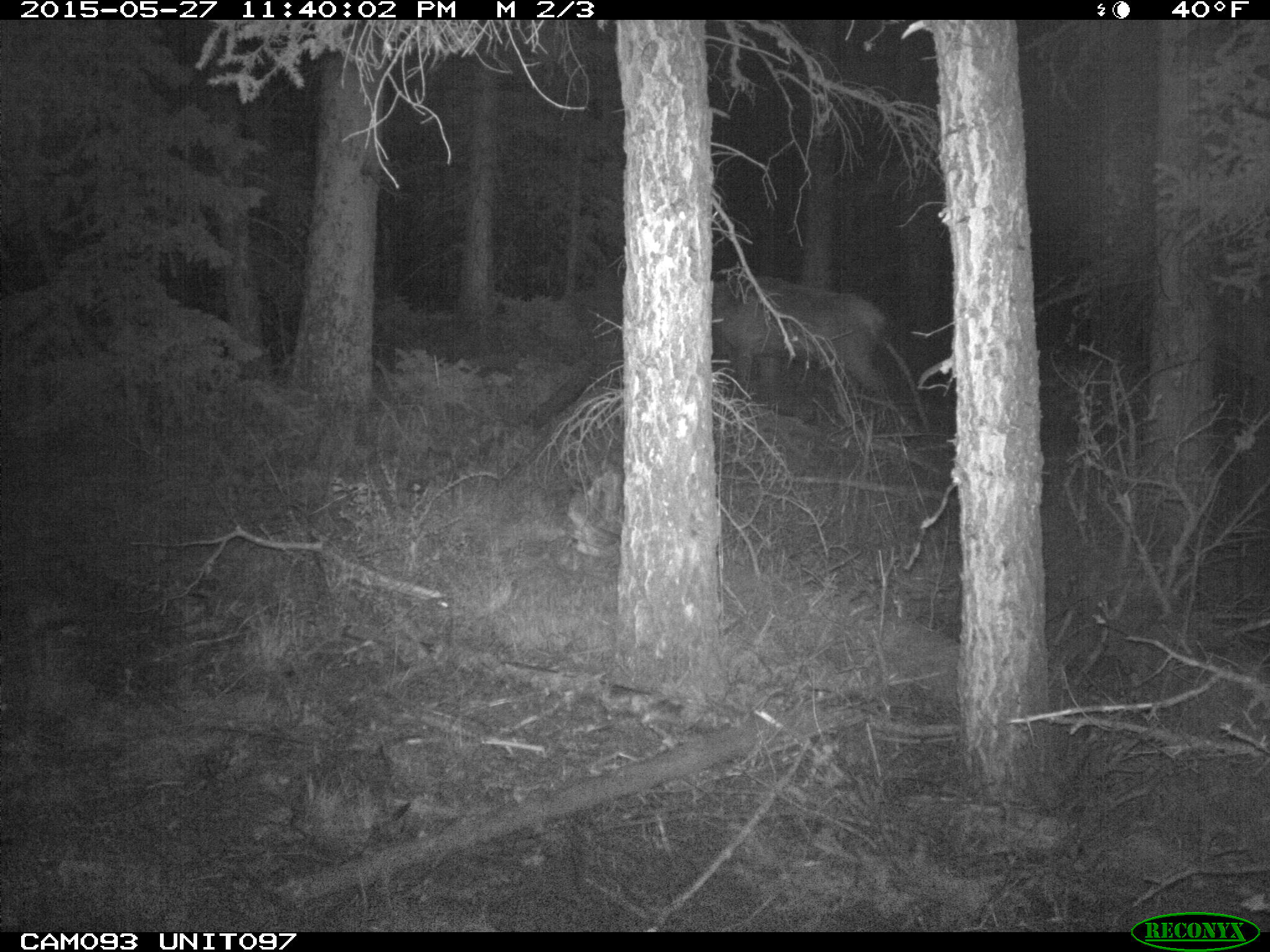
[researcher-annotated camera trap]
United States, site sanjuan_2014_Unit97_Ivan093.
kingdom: Animalia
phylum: Chordata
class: Mammalia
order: Artiodactyla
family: Cervidae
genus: Cervus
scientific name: Cervus elaphus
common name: red deer